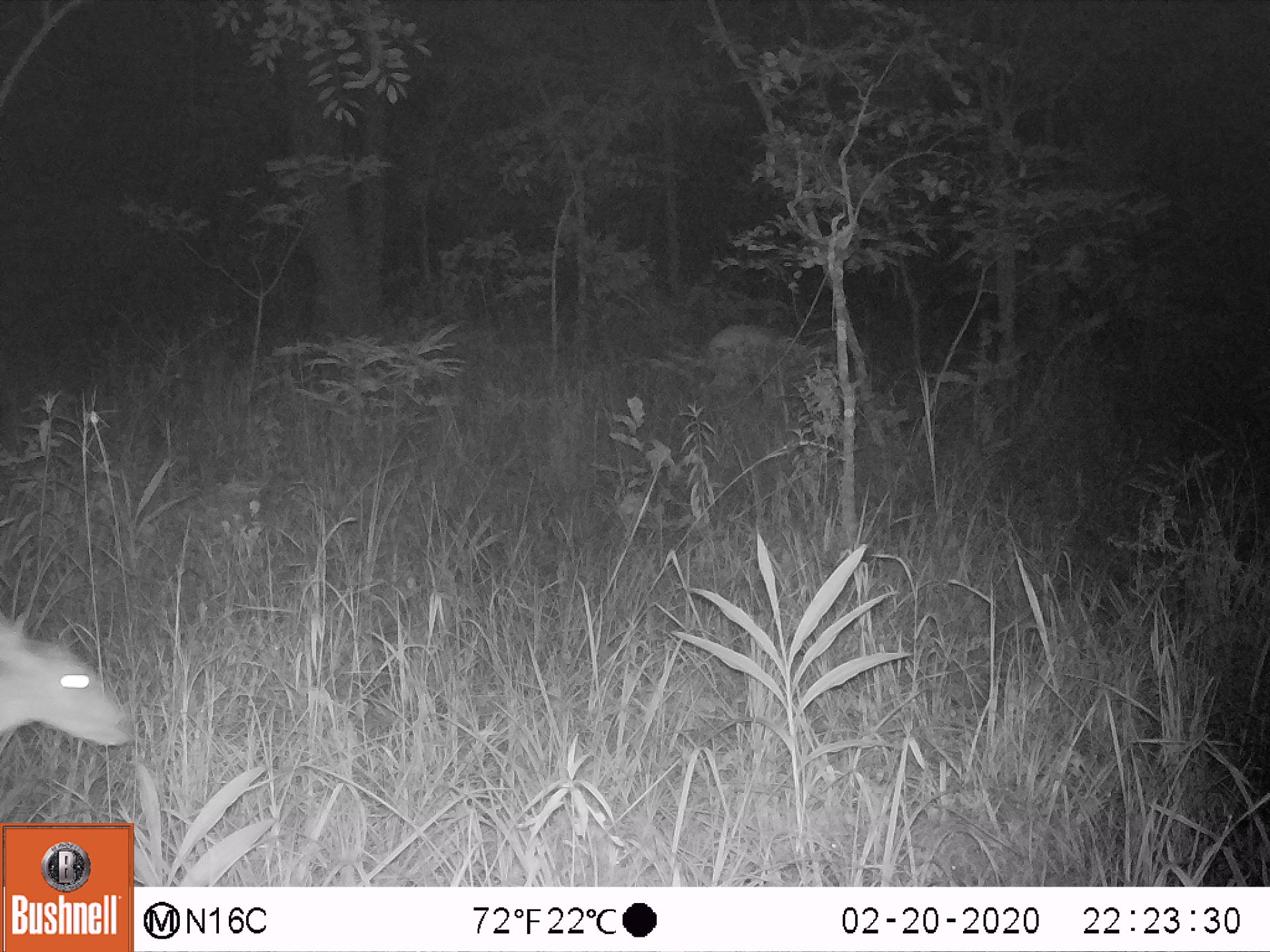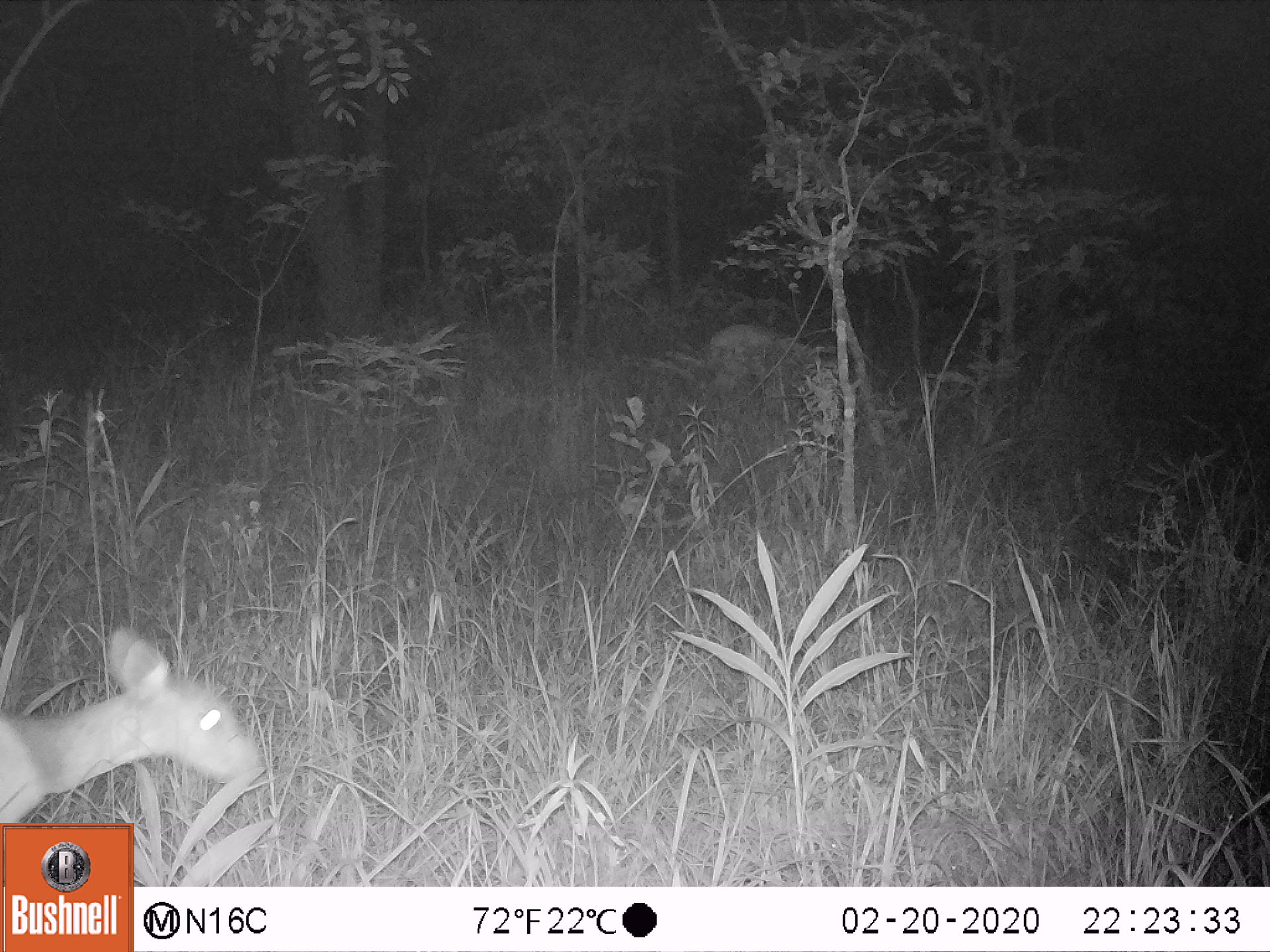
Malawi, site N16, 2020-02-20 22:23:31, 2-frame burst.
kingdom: Animalia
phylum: Chordata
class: Mammalia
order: Artiodactyla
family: Bovidae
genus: Tragelaphus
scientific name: Tragelaphus sylvaticus sylvaticus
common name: cape bushbuck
Cape bushbuck (Tragelaphus sylvaticus sylvaticus), count 2.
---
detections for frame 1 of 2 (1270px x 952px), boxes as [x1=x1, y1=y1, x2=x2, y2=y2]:
cape bushbuck: [x1=0, y1=600, x2=140, y2=765]; [x1=700, y1=318, x2=837, y2=399]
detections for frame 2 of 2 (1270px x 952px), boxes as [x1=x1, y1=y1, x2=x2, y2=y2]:
cape bushbuck: [x1=0, y1=622, x2=267, y2=821]; [x1=701, y1=321, x2=844, y2=402]